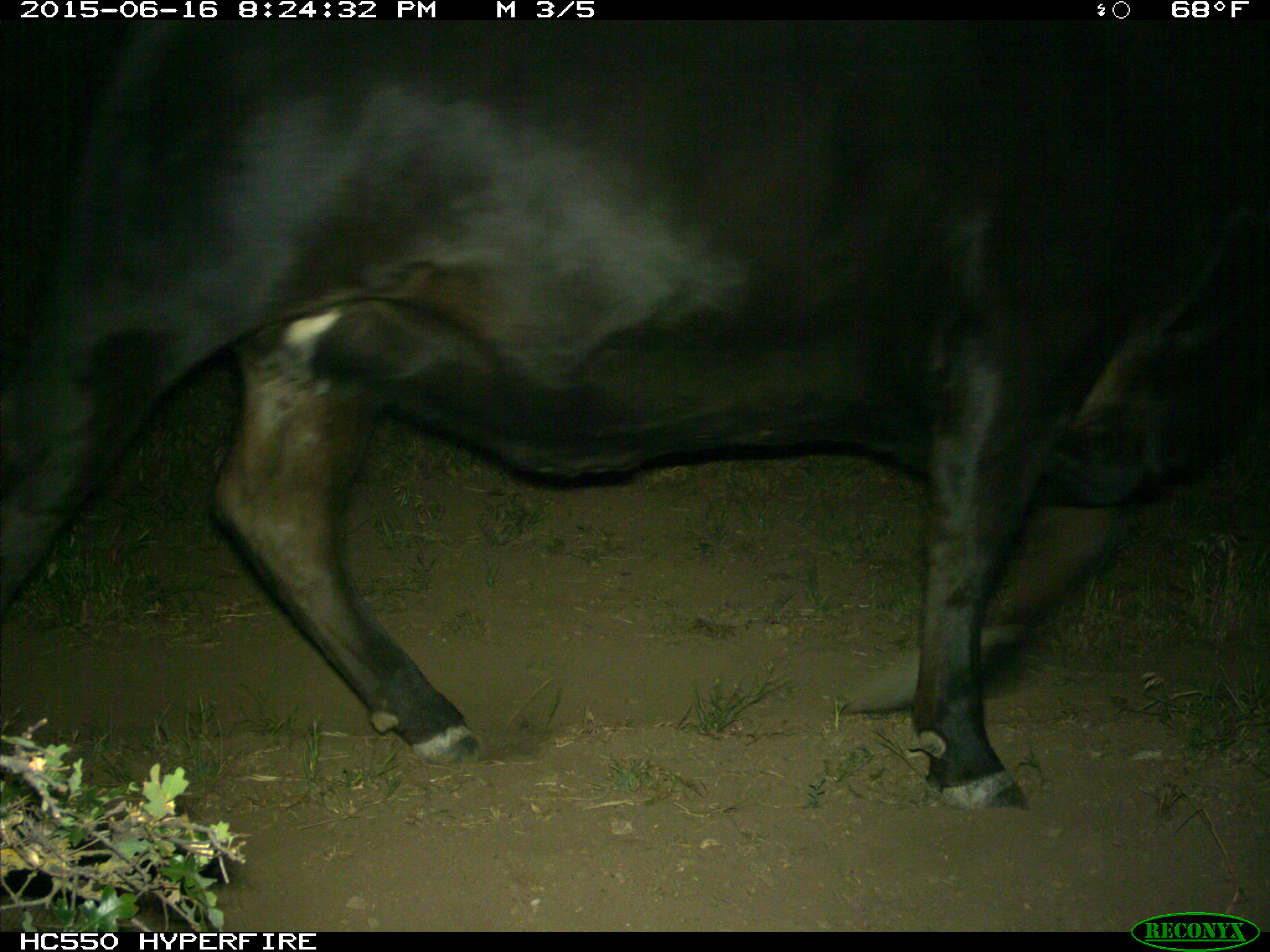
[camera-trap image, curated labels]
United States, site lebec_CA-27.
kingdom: Animalia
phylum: Chordata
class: Mammalia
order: Artiodactyla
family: Bovidae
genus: Bos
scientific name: Bos taurus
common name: domestic cow